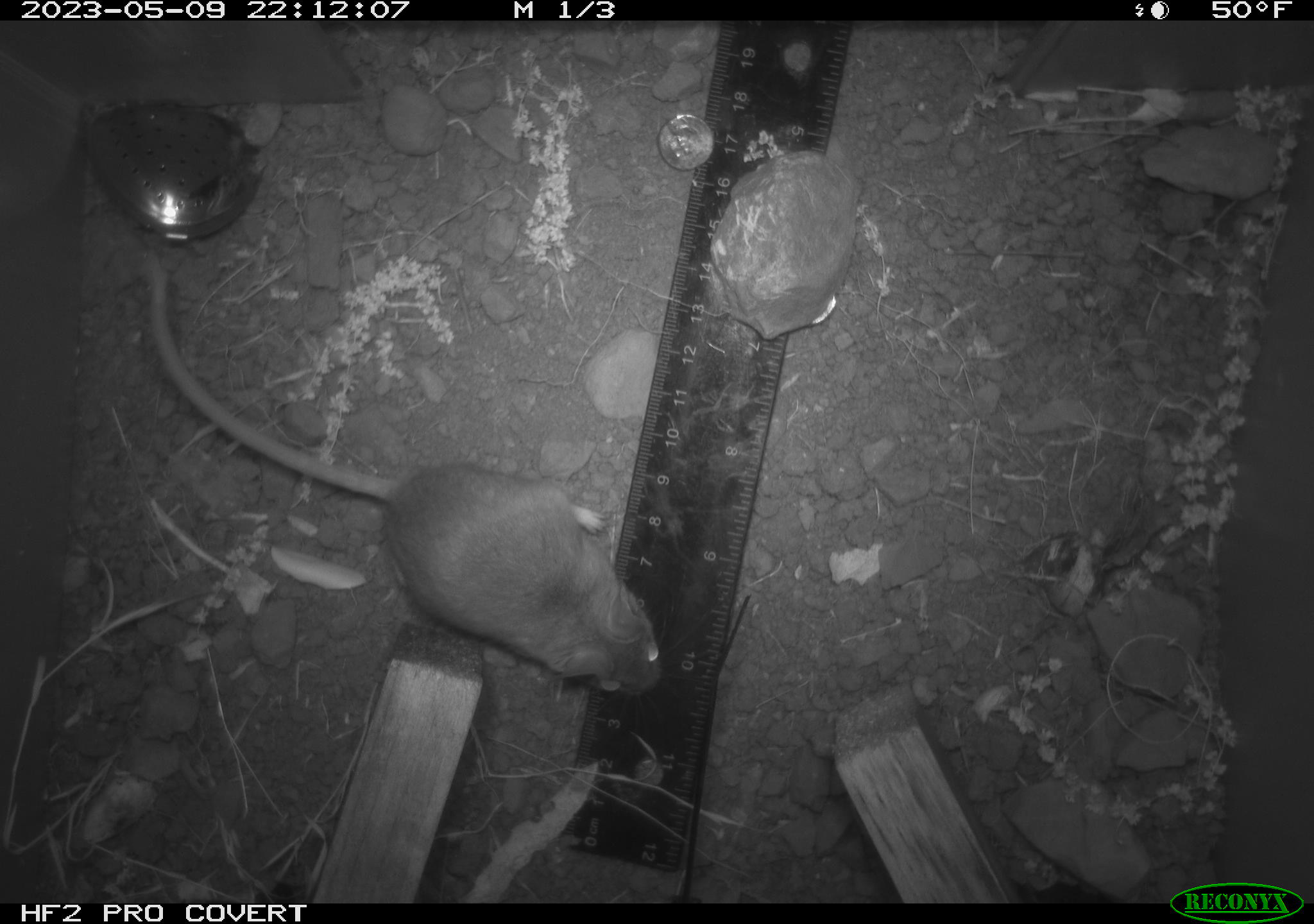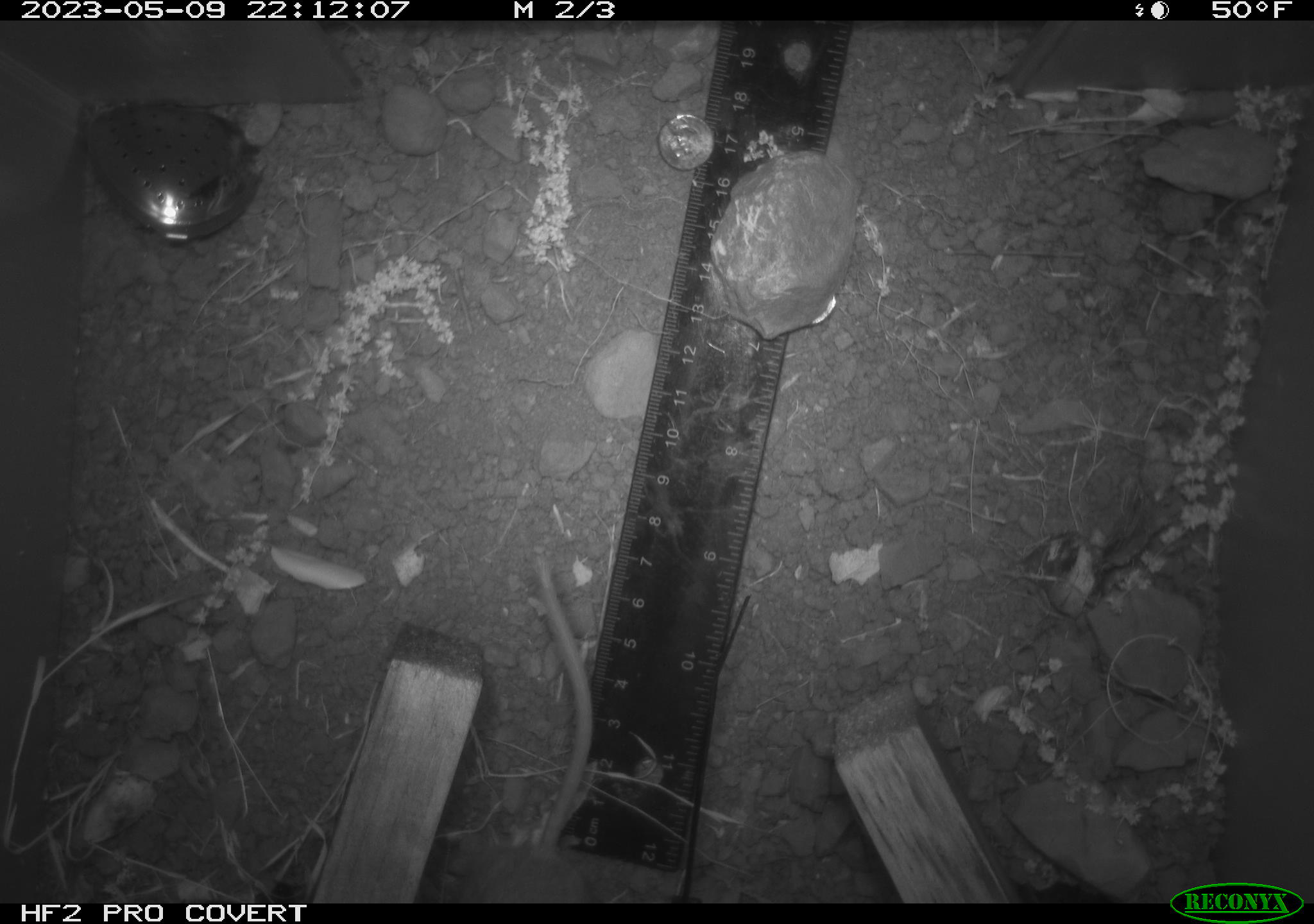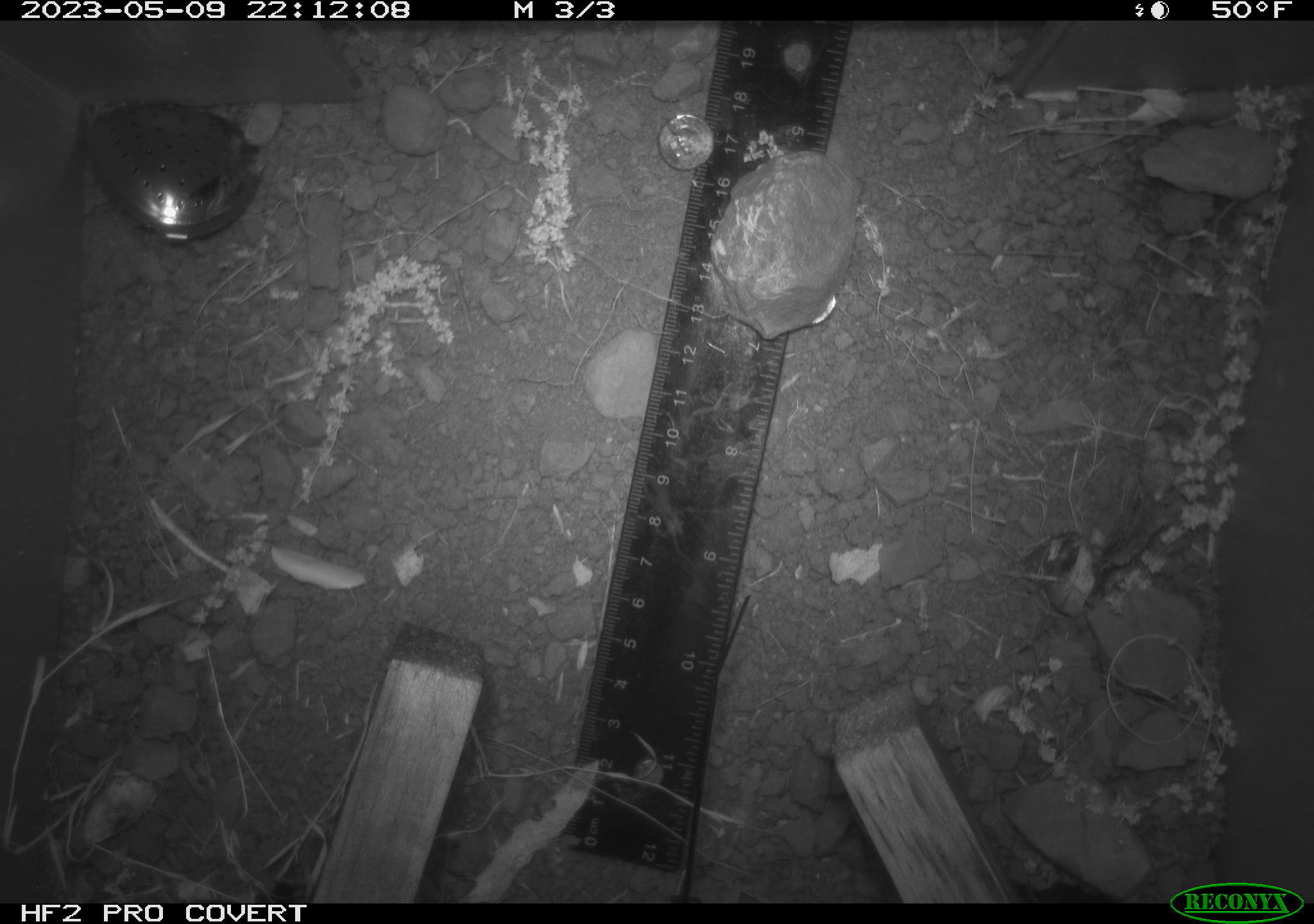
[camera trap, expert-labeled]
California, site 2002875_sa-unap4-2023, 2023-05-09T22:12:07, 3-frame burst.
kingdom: Animalia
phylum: Chordata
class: Mammalia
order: Rodentia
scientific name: Rodentia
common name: mouse species